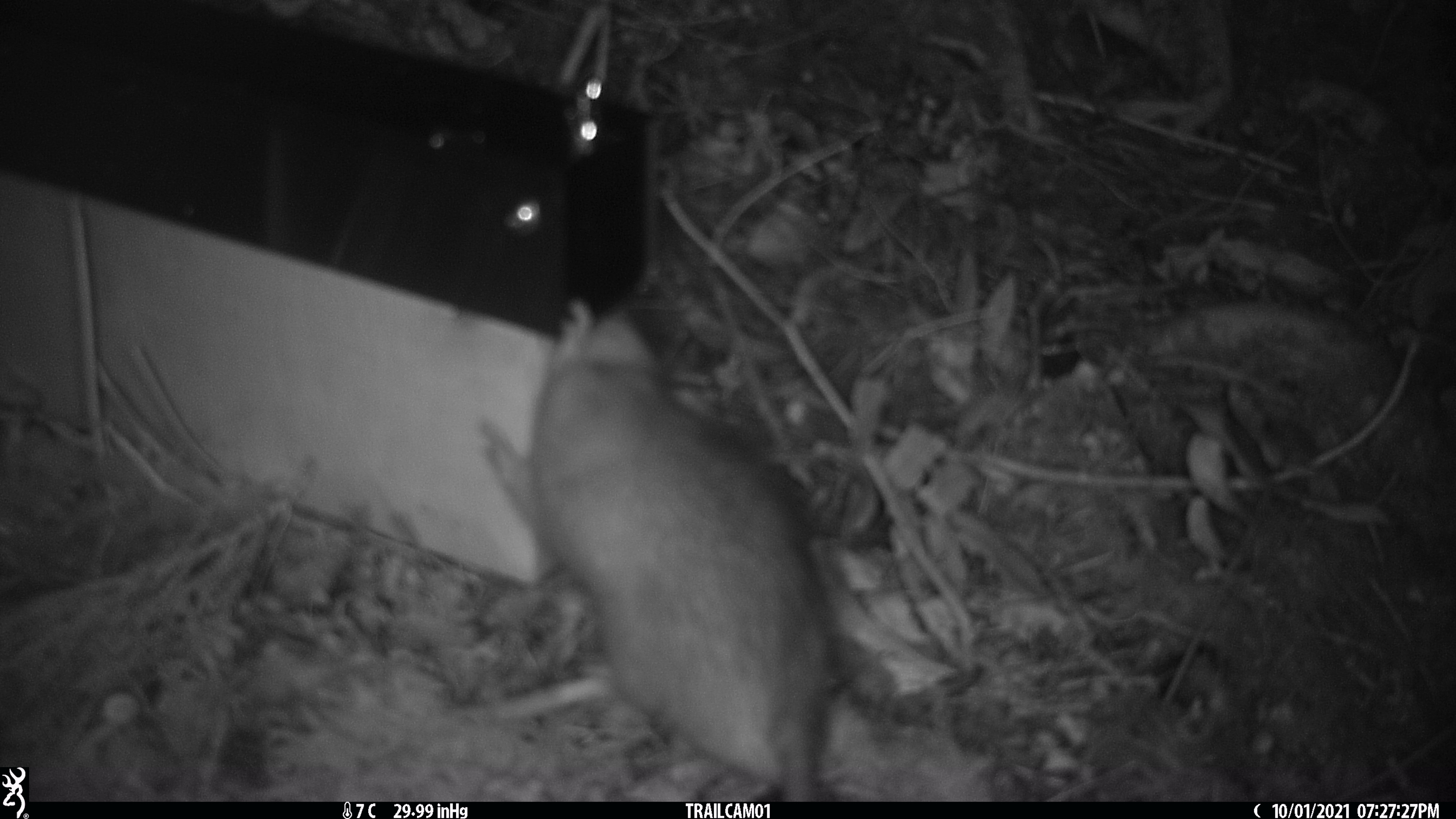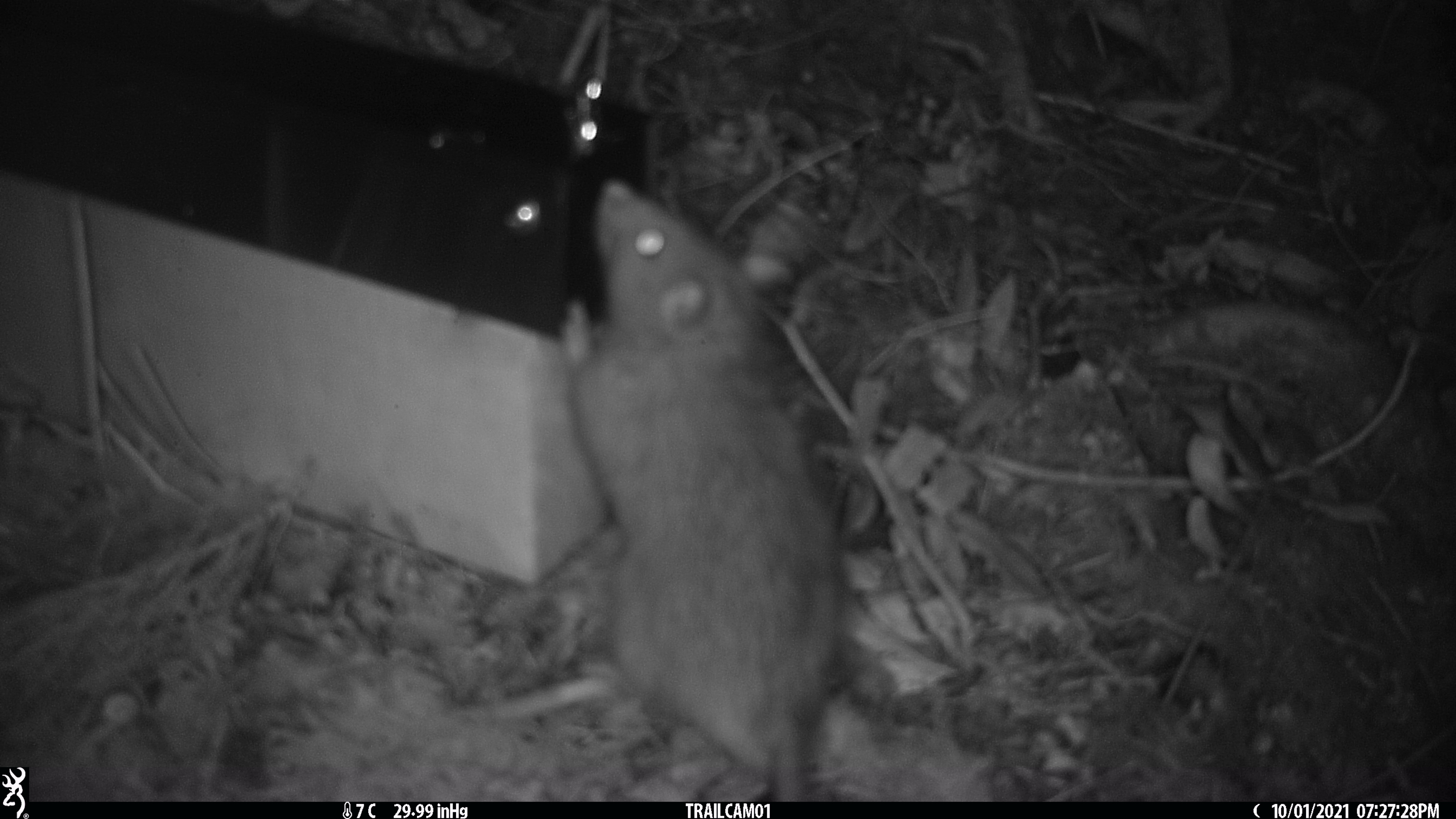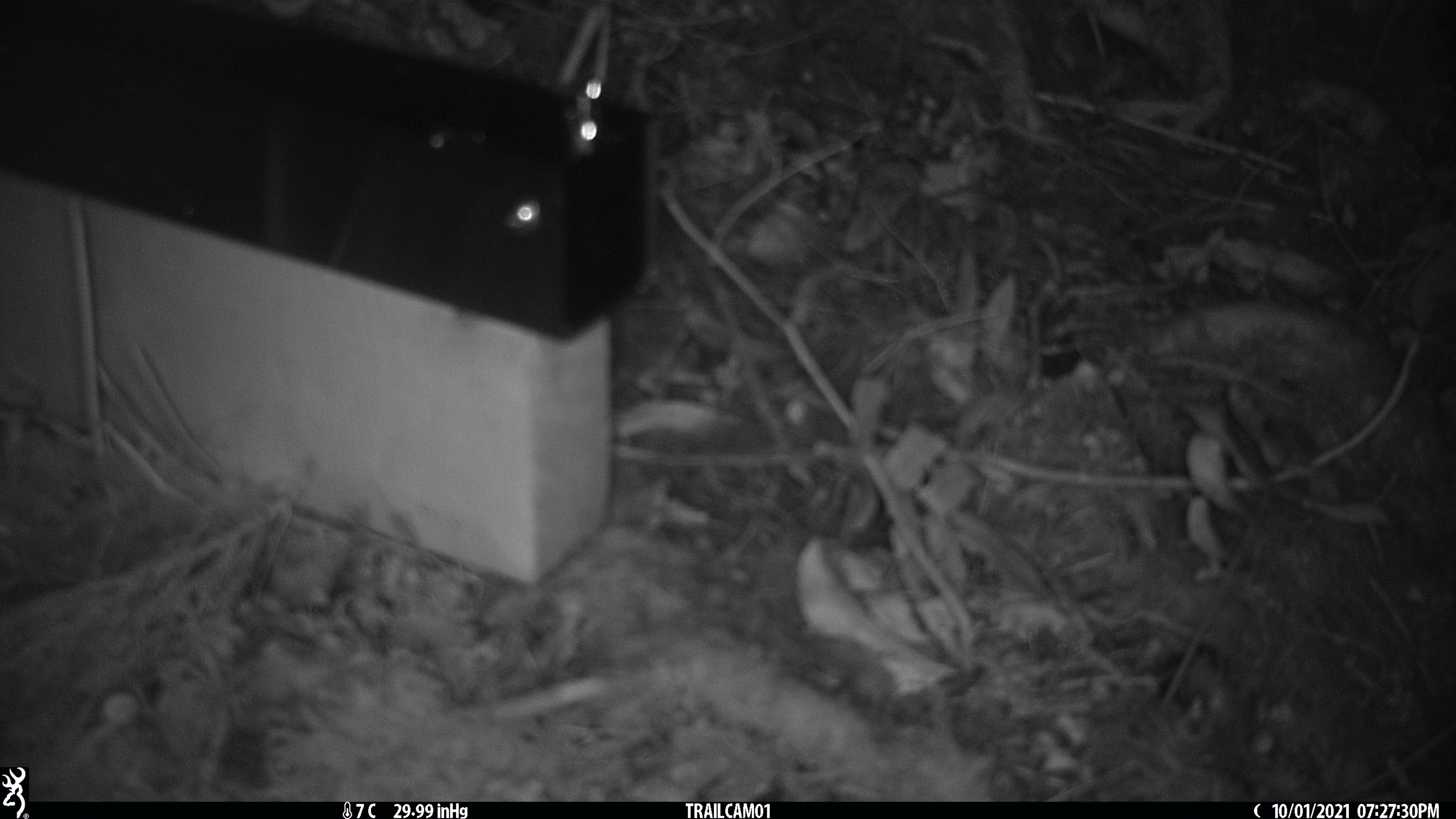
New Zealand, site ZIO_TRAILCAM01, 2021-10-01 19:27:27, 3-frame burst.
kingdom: Animalia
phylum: Chordata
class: Mammalia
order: Rodentia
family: Muridae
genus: Rattus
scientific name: Rattus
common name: rat